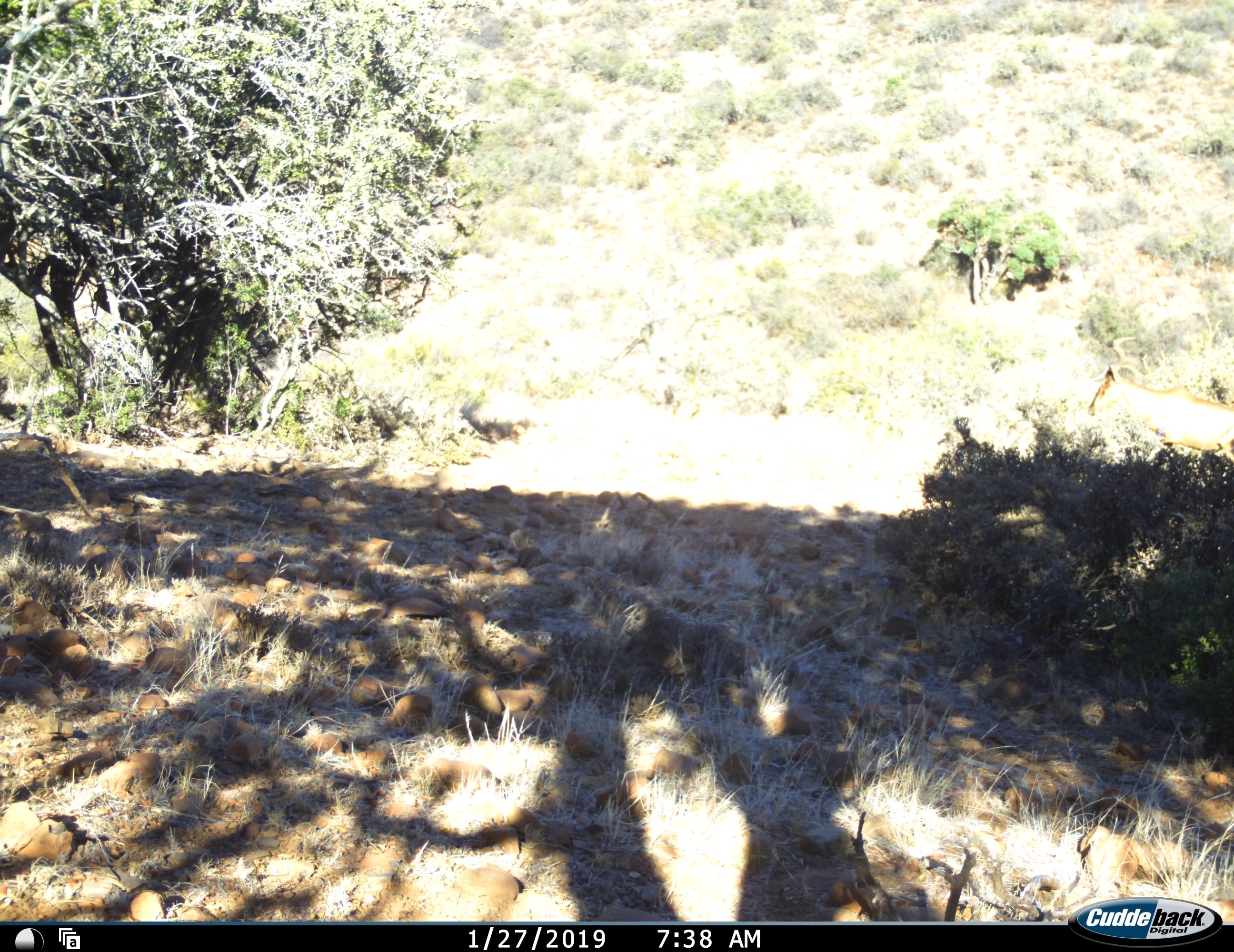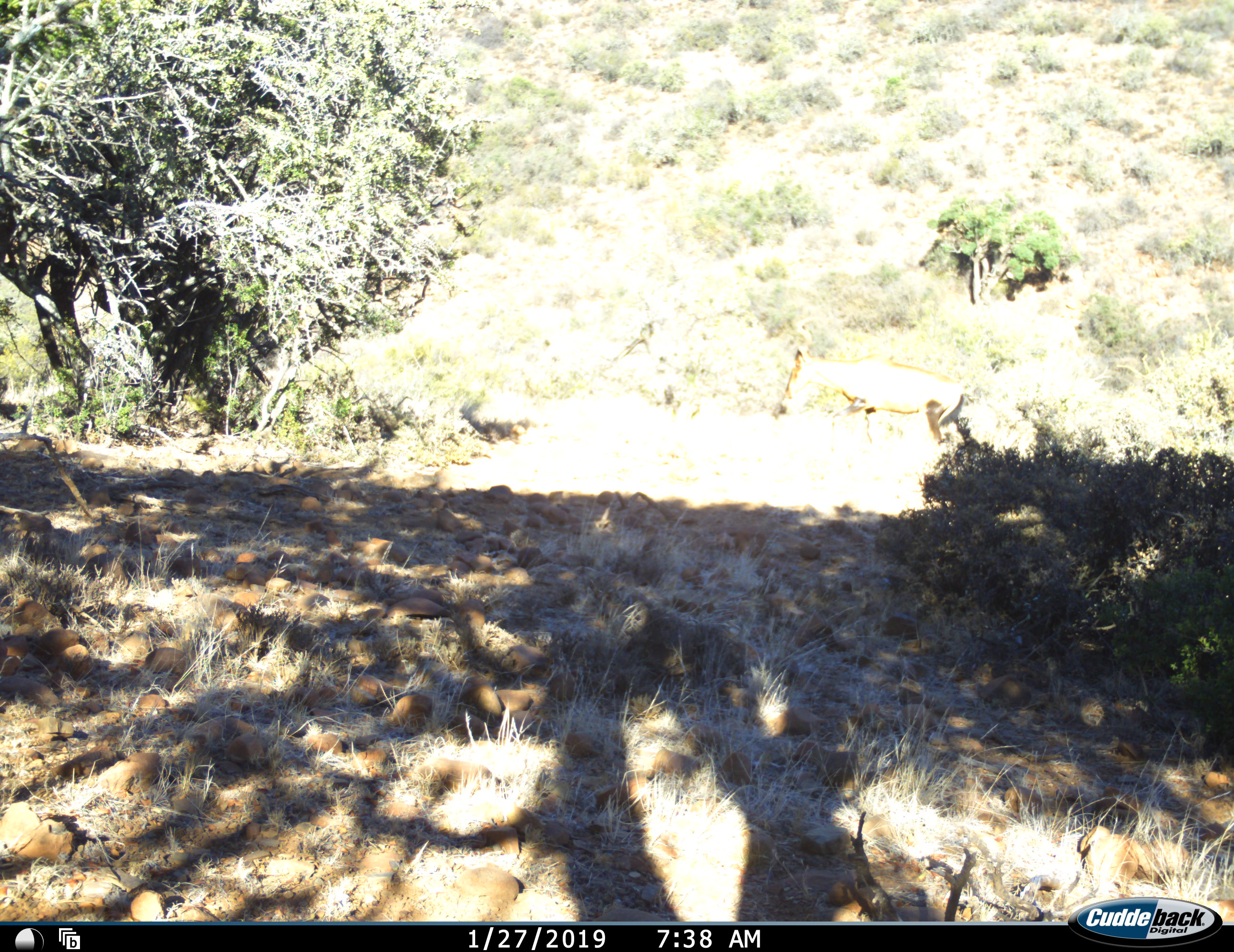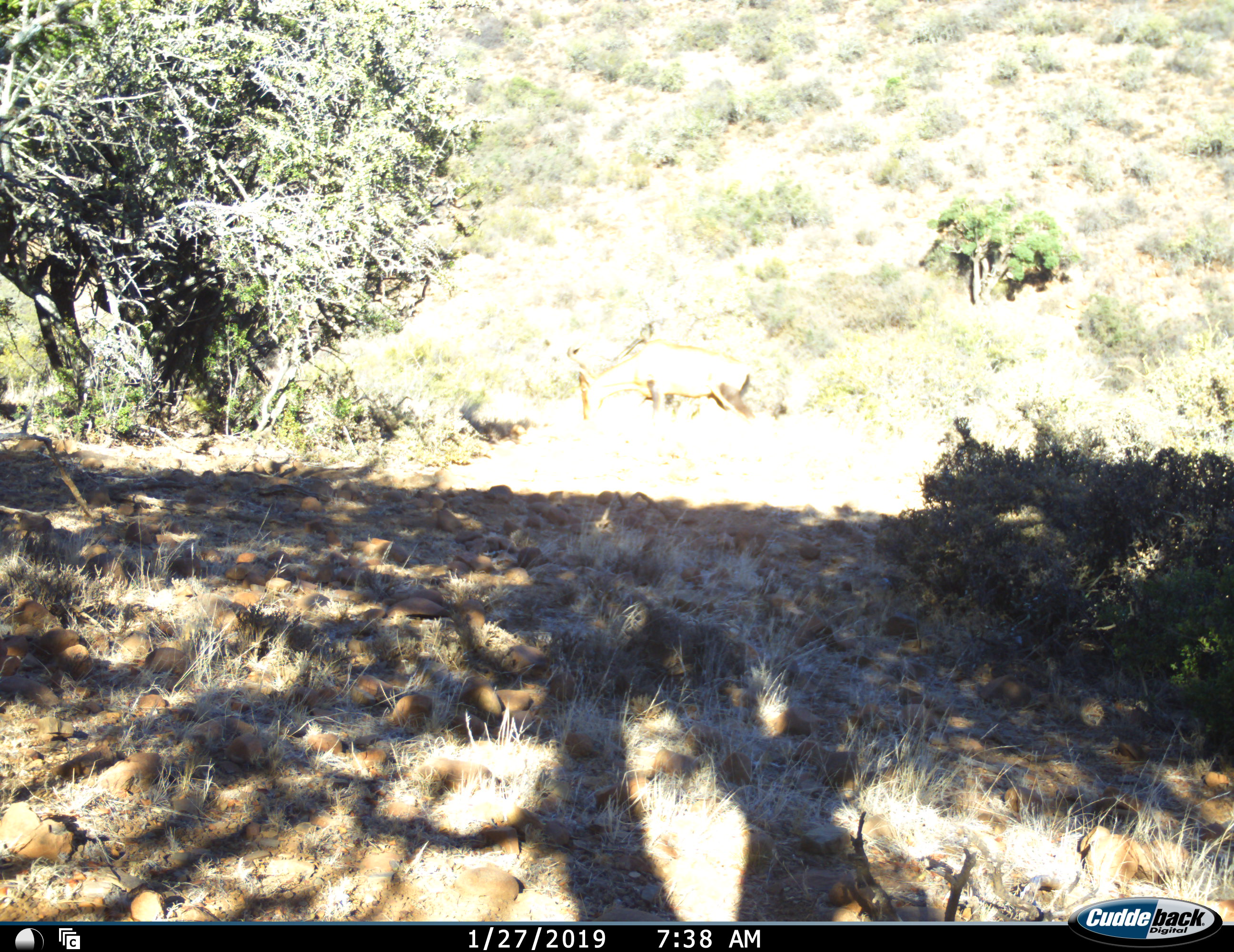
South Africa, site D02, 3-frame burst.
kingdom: Animalia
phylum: Chordata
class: Mammalia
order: Artiodactyla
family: Bovidae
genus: Alcelaphus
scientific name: Alcelaphus buselaphus caama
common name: red hartebeest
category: hartebeestred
Hartebeestred (red hartebeest) (Alcelaphus buselaphus caama), count 1. Behavior (volunteer vote fractions): standing 12%, resting 0%, moving 100%, interacting 0%. Young present (vote fraction): 0%. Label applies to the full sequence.